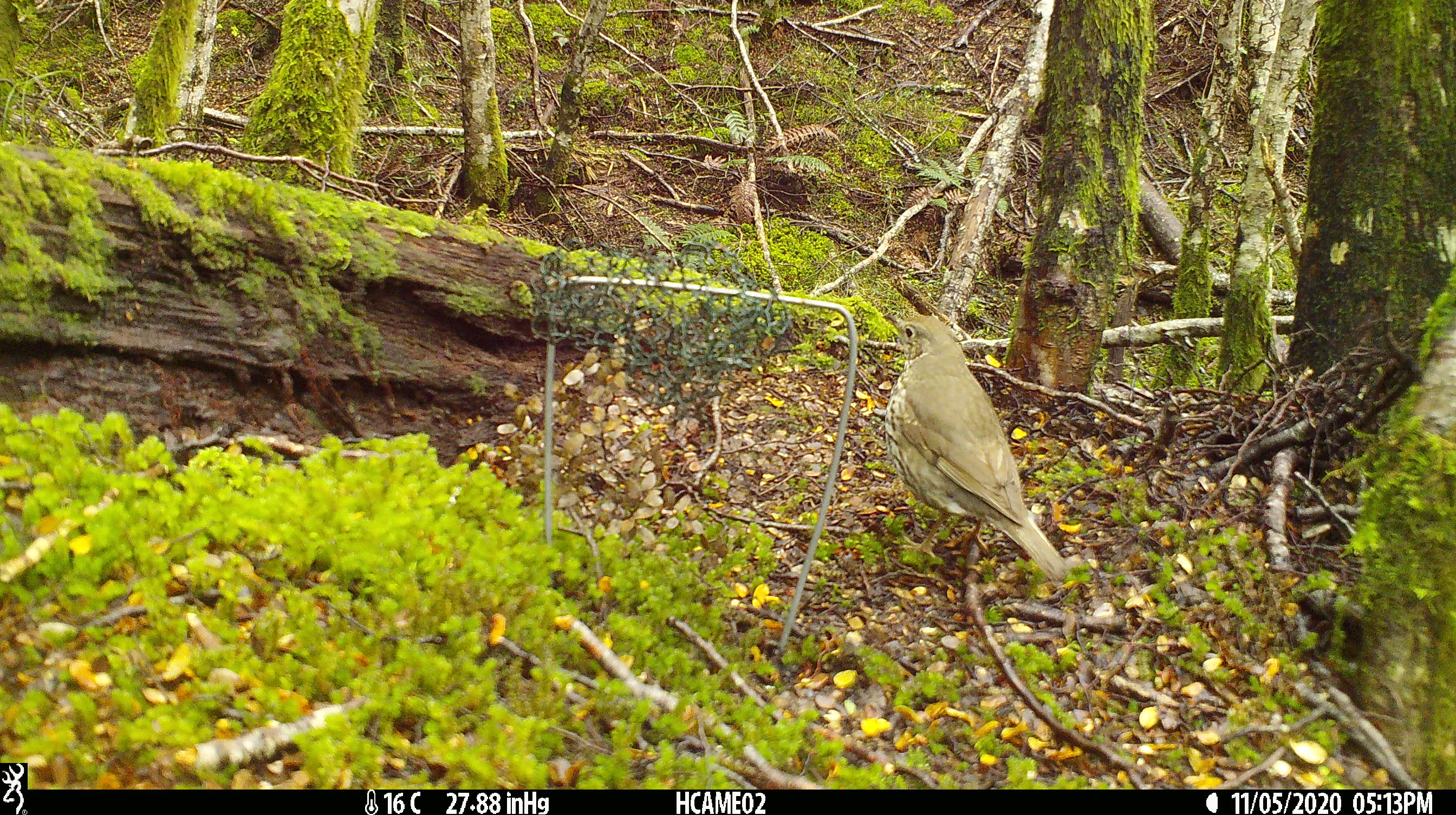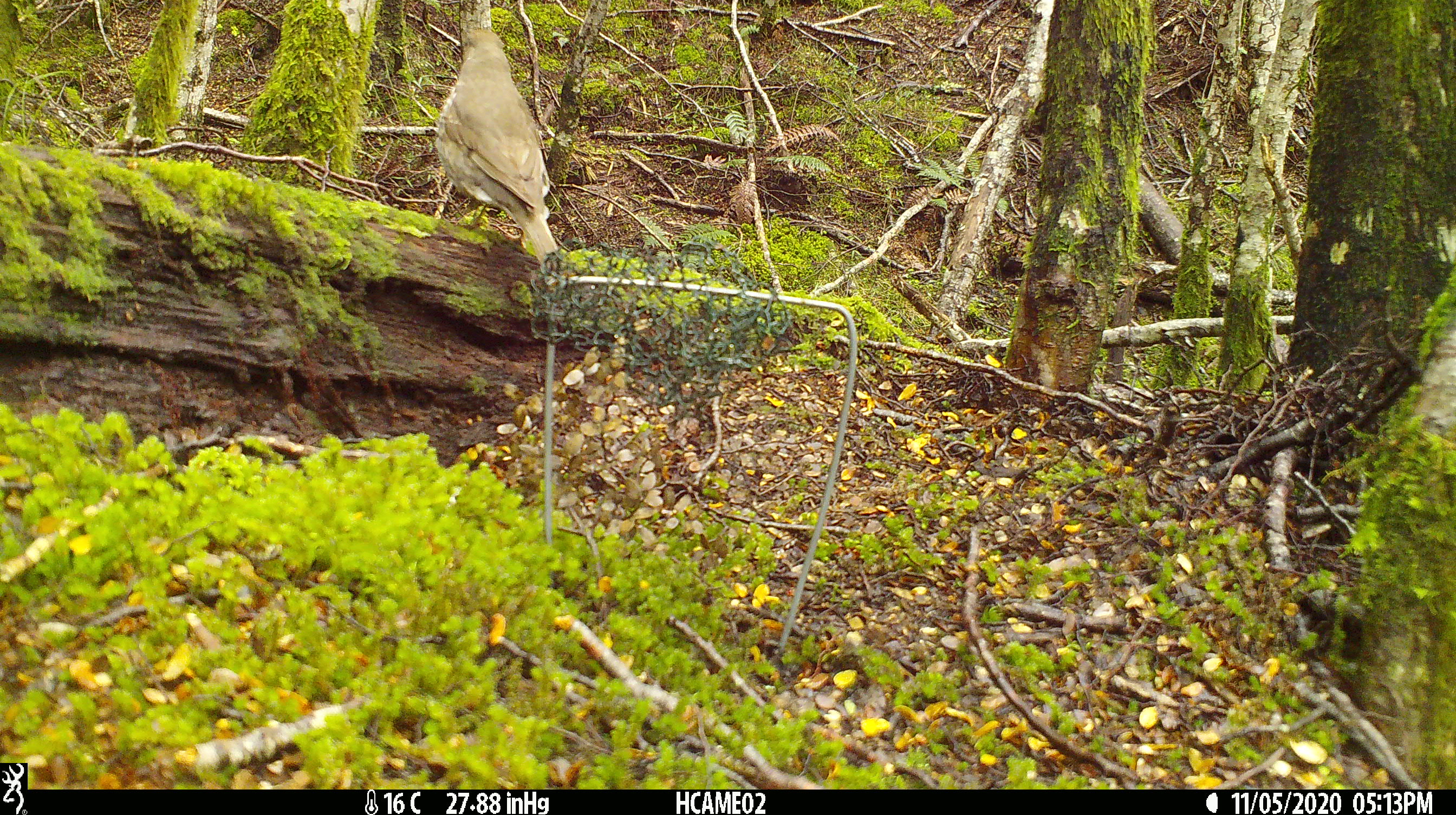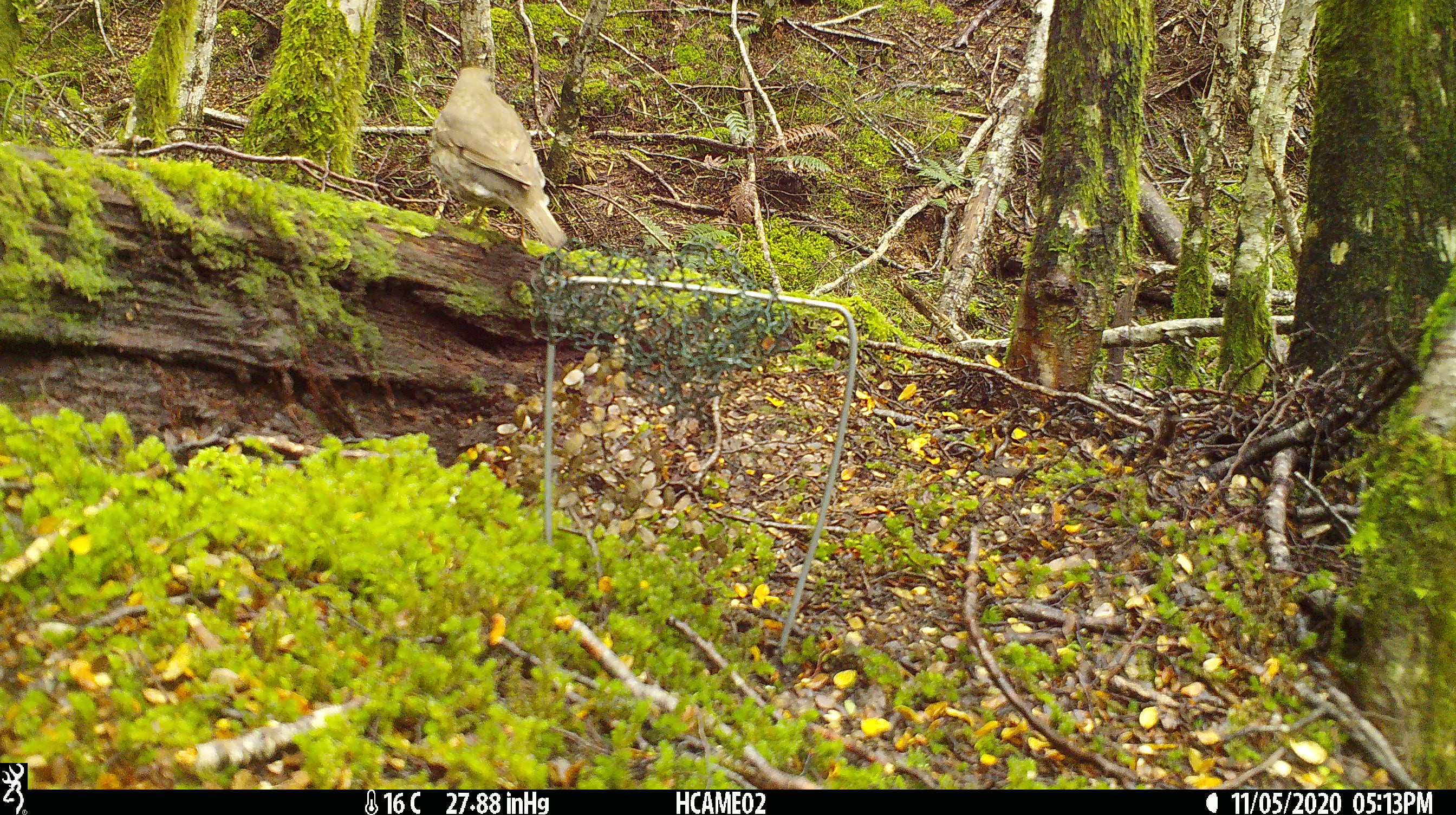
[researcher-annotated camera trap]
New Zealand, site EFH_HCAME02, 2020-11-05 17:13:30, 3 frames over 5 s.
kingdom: Animalia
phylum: Chordata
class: Aves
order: Passeriformes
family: Turdidae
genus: Turdus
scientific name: Turdus philomelos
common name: song thrush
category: thrush